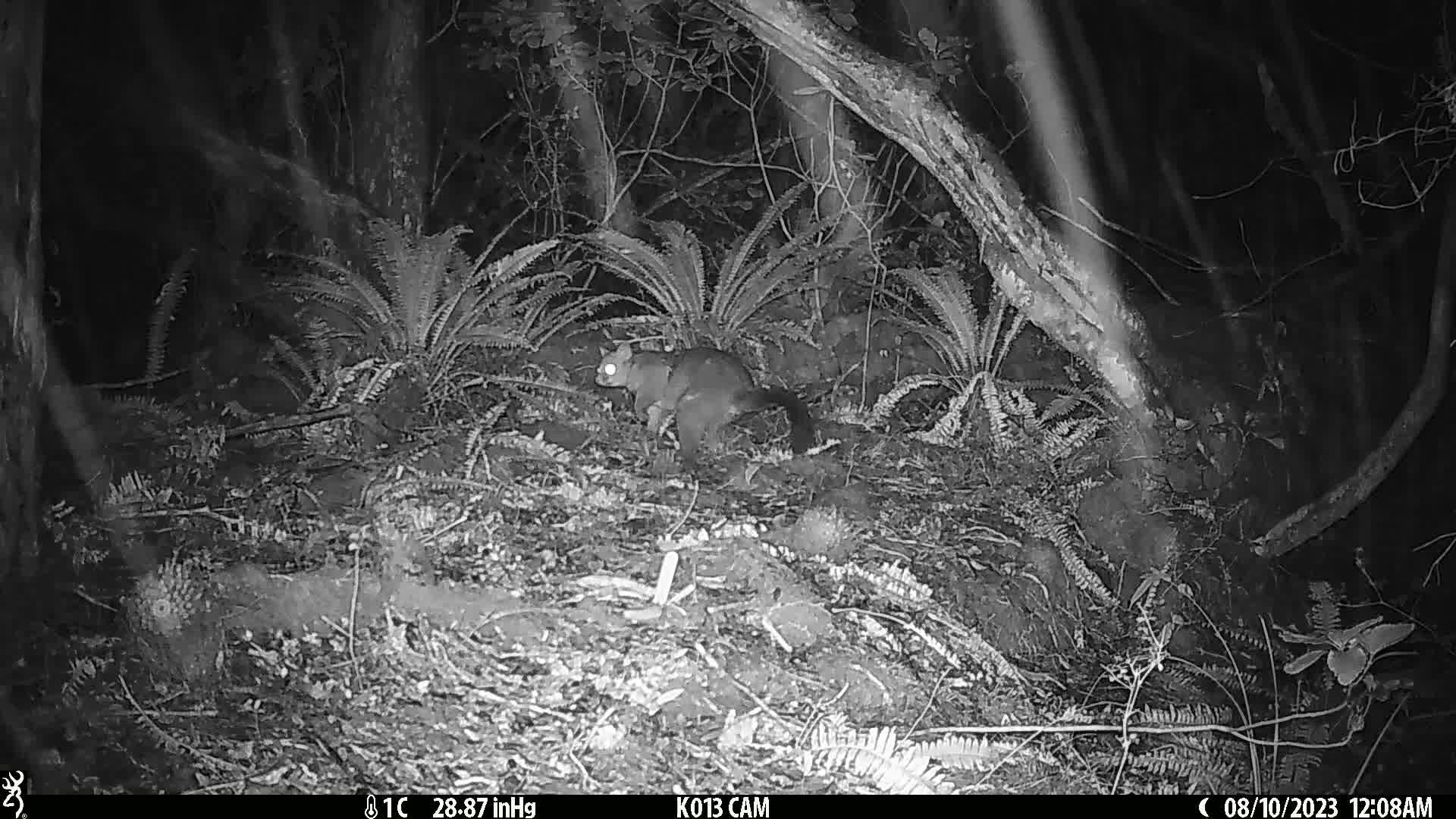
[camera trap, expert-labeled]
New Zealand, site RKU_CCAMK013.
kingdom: Animalia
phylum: Chordata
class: Mammalia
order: Diprotodontia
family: Phalangeridae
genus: Trichosurus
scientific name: Trichosurus vulpecula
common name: common brushtail possum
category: possum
Possum (common brushtail possum) (Trichosurus vulpecula).